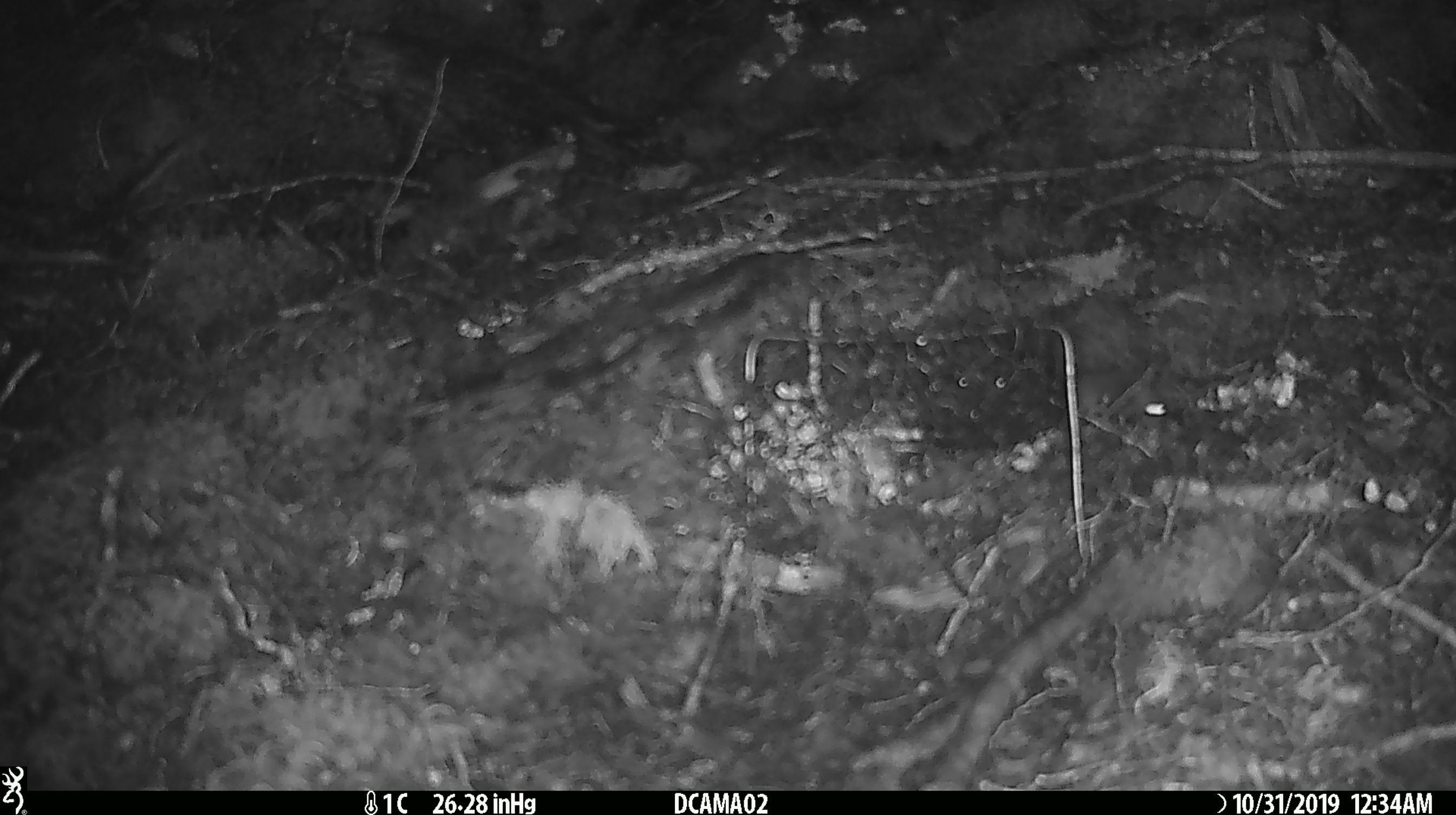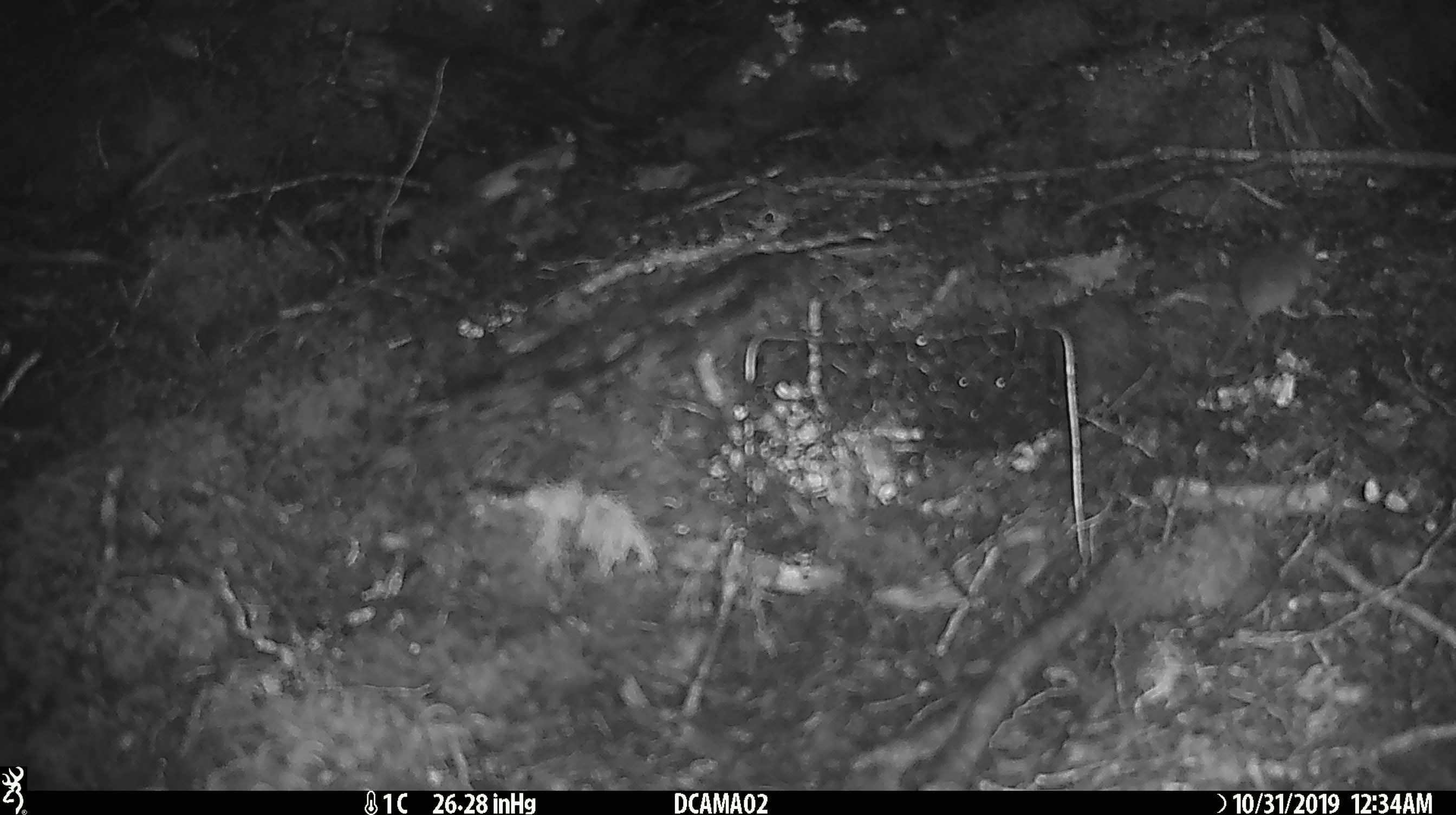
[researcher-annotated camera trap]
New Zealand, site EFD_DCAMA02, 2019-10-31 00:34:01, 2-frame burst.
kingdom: Animalia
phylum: Chordata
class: Mammalia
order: Rodentia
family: Muridae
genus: Mus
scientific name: Mus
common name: mouse